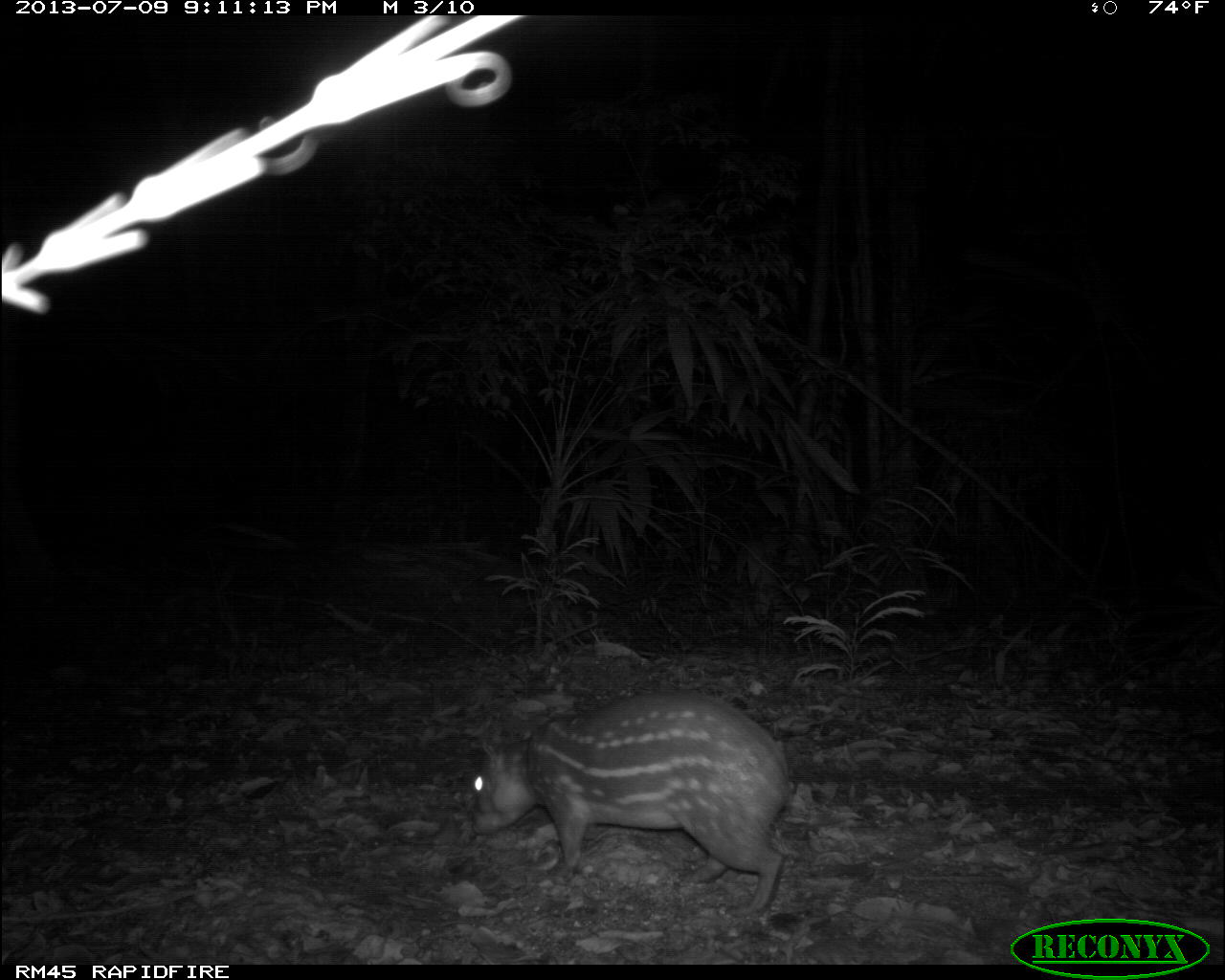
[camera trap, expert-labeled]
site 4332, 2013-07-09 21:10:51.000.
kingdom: Animalia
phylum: Chordata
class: Mammalia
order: Rodentia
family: Cuniculidae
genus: Cuniculus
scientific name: Cuniculus paca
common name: lowland paca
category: agouti paca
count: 1